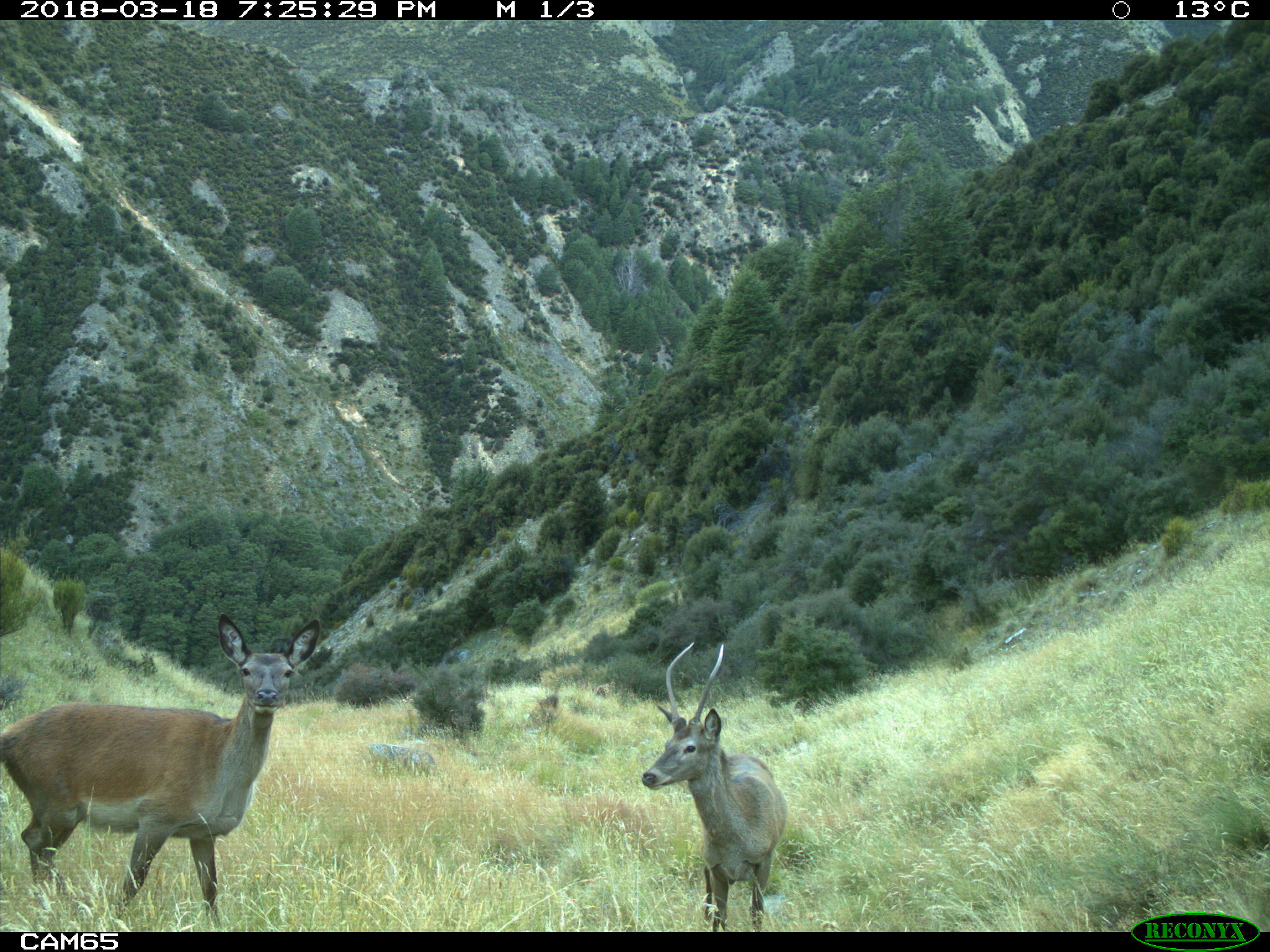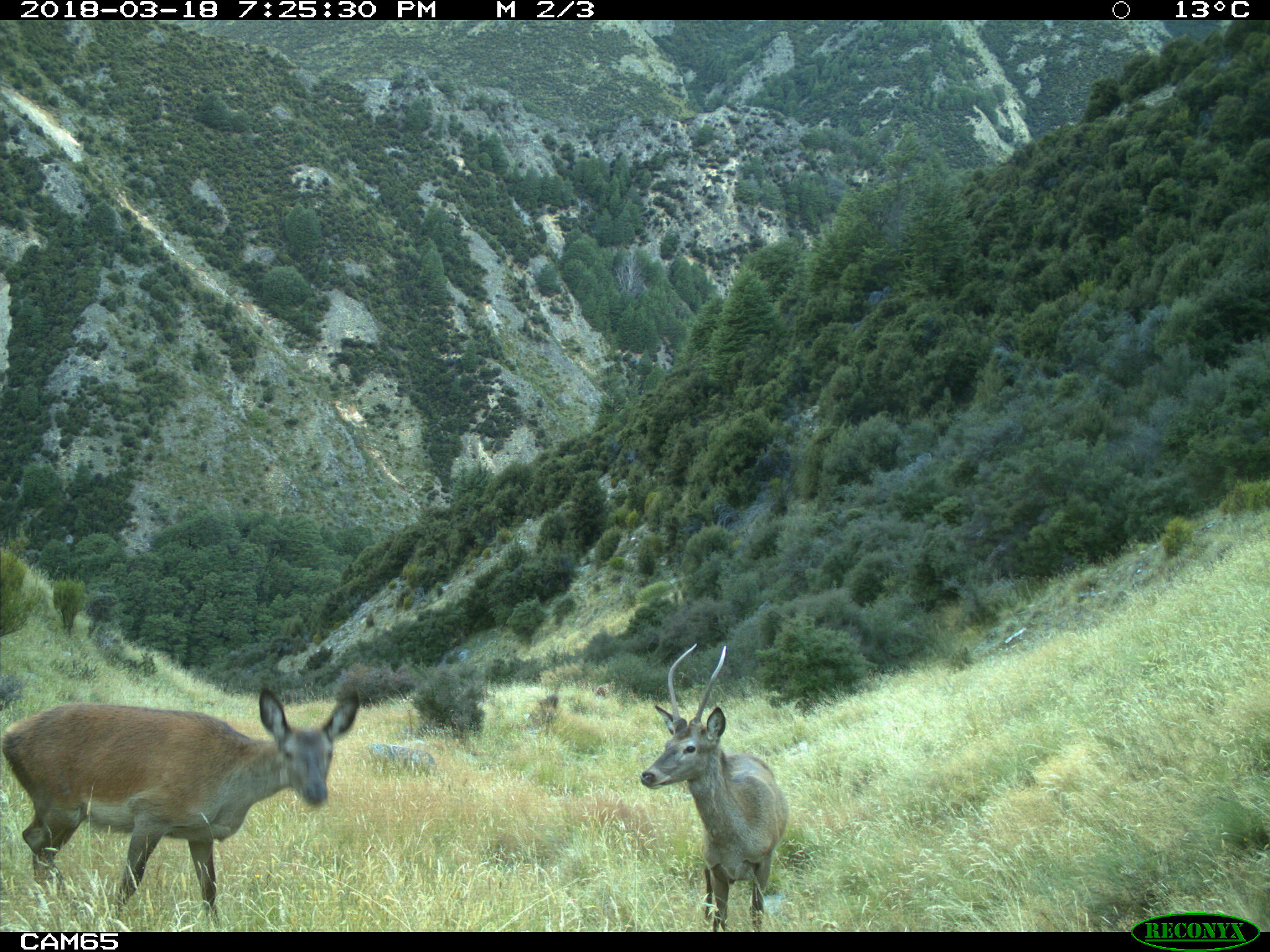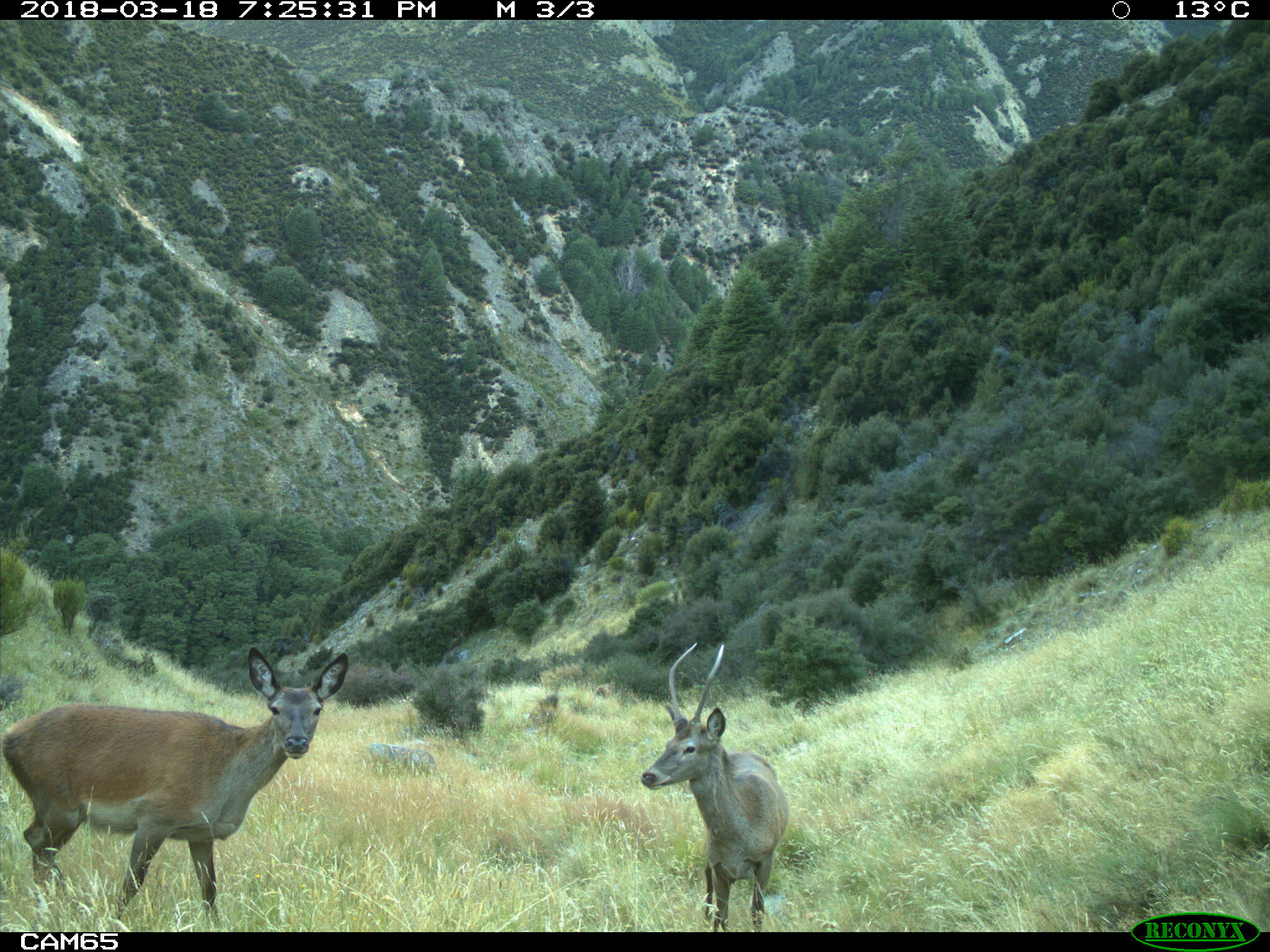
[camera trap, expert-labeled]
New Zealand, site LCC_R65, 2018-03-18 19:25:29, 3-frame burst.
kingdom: Animalia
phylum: Chordata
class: Mammalia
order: Artiodactyla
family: Cervidae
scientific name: Cervidae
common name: deer